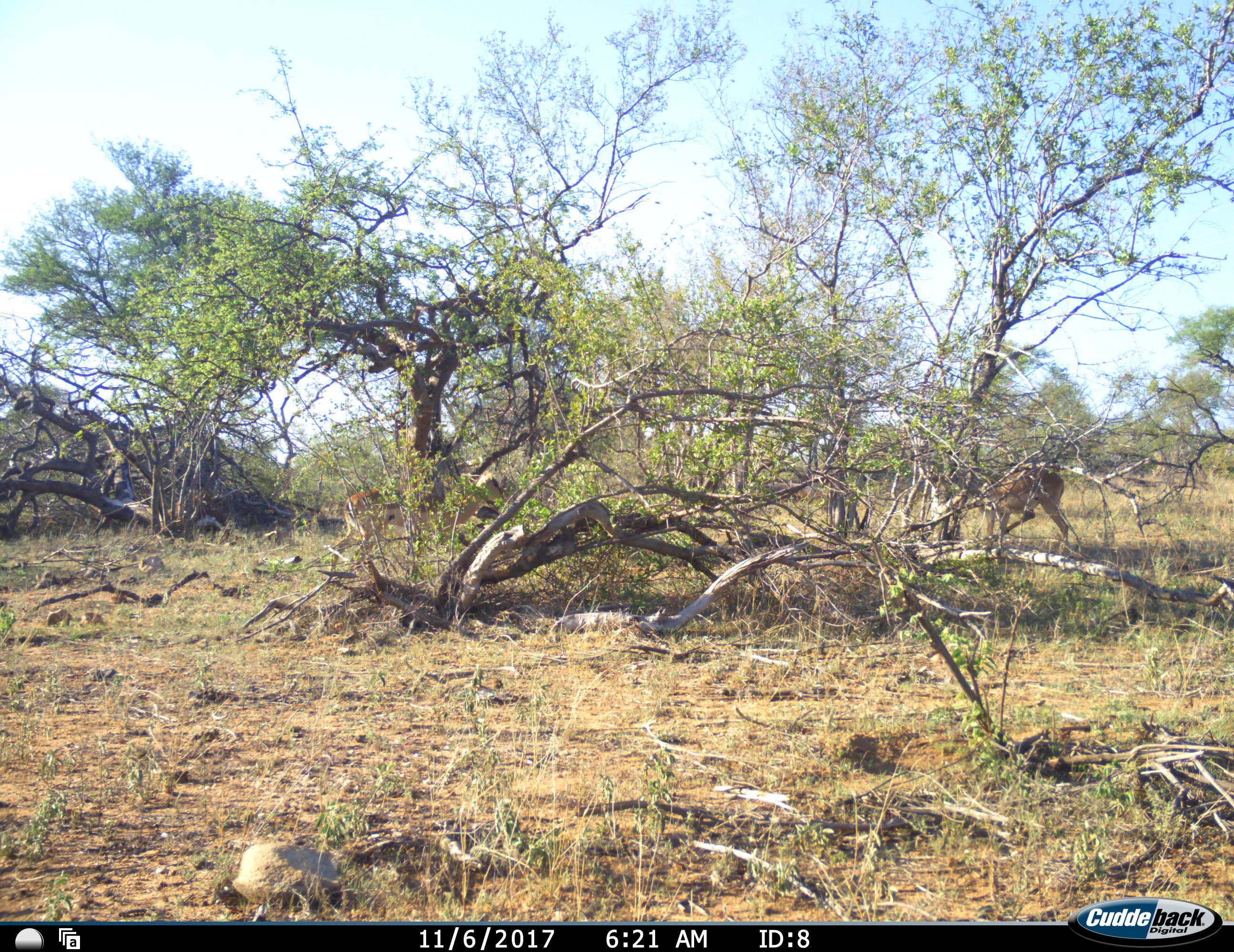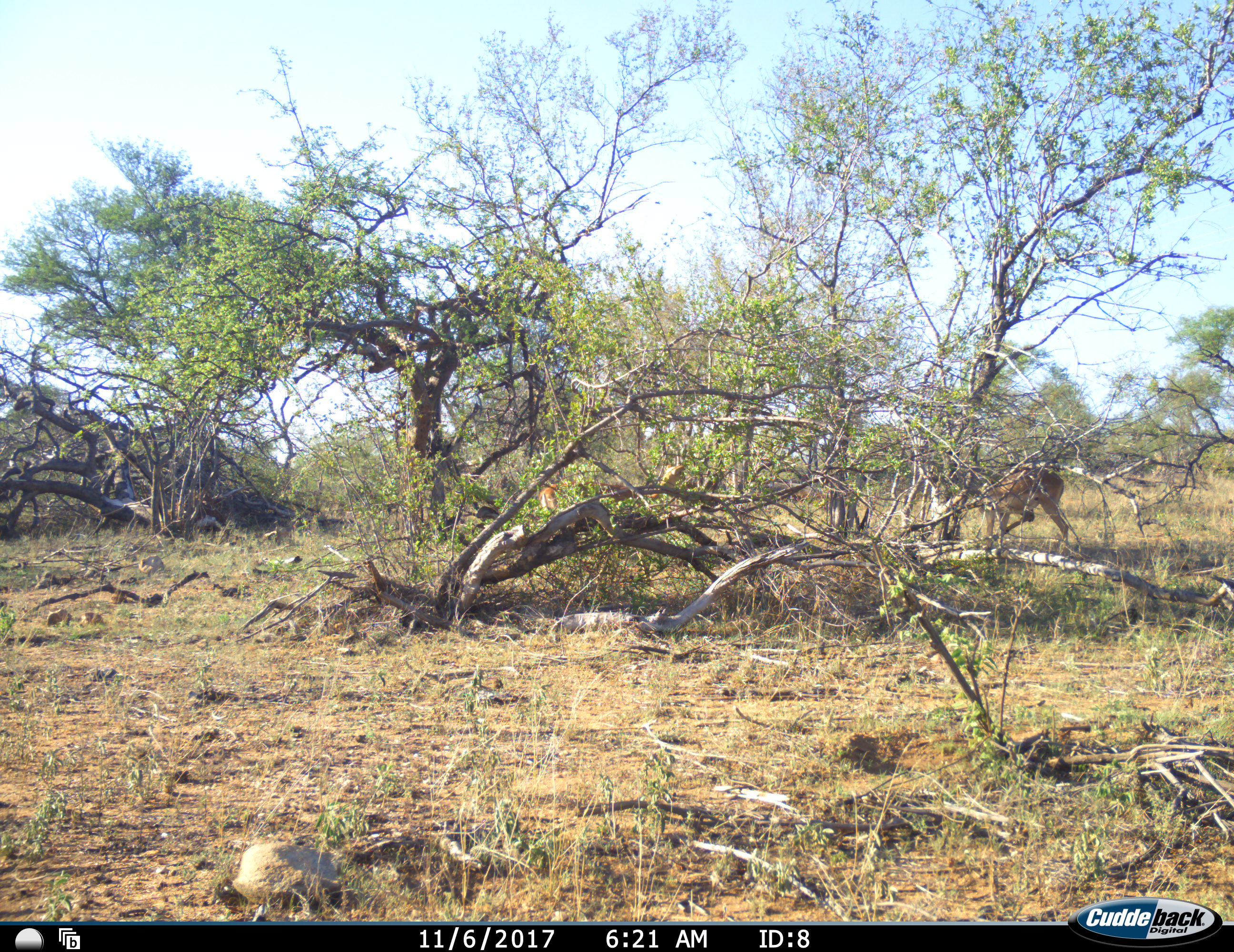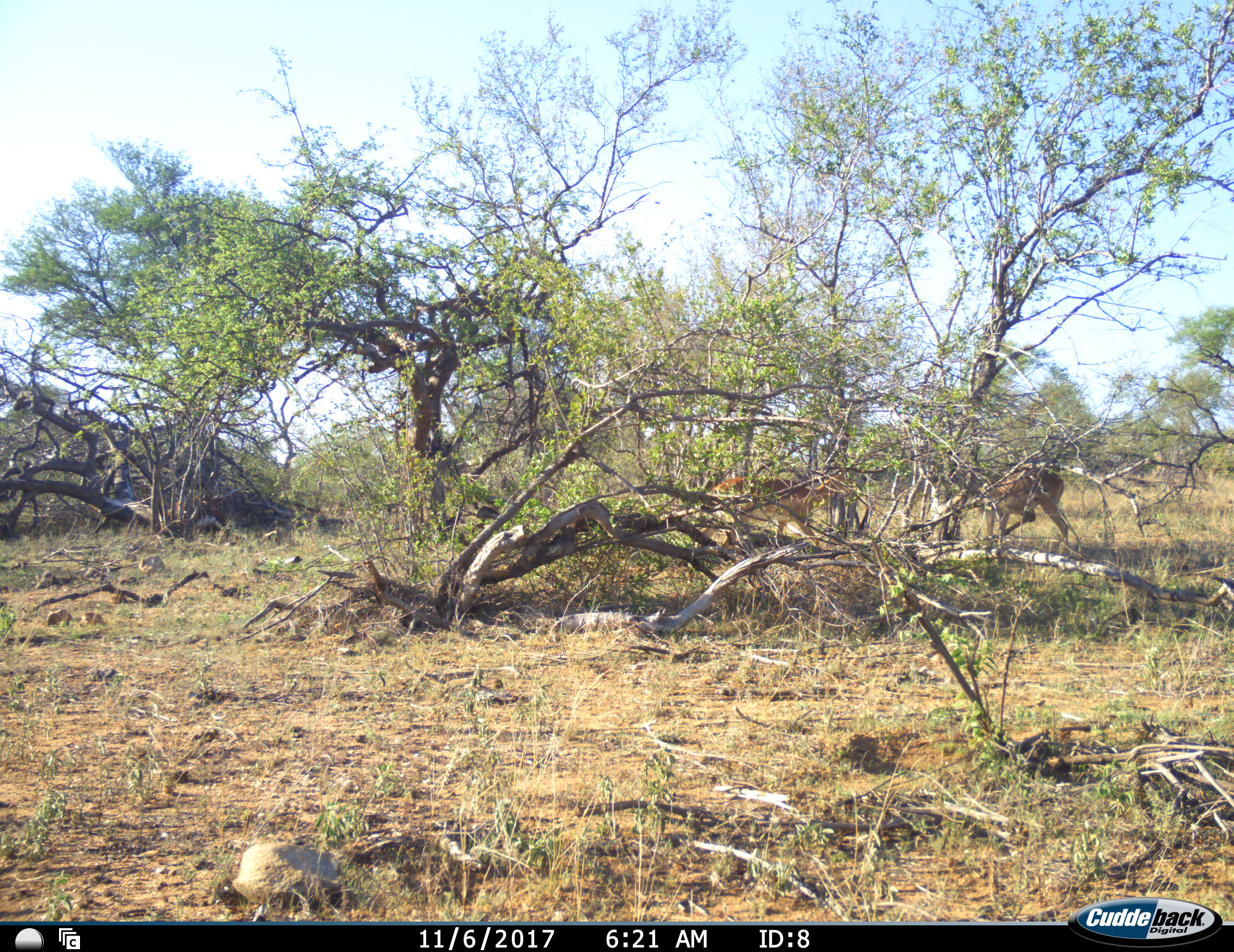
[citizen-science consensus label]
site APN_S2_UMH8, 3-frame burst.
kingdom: Animalia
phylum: Chordata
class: Mammalia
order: Artiodactyla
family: Bovidae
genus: Aepyceros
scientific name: Aepyceros melampus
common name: impala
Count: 2.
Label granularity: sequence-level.